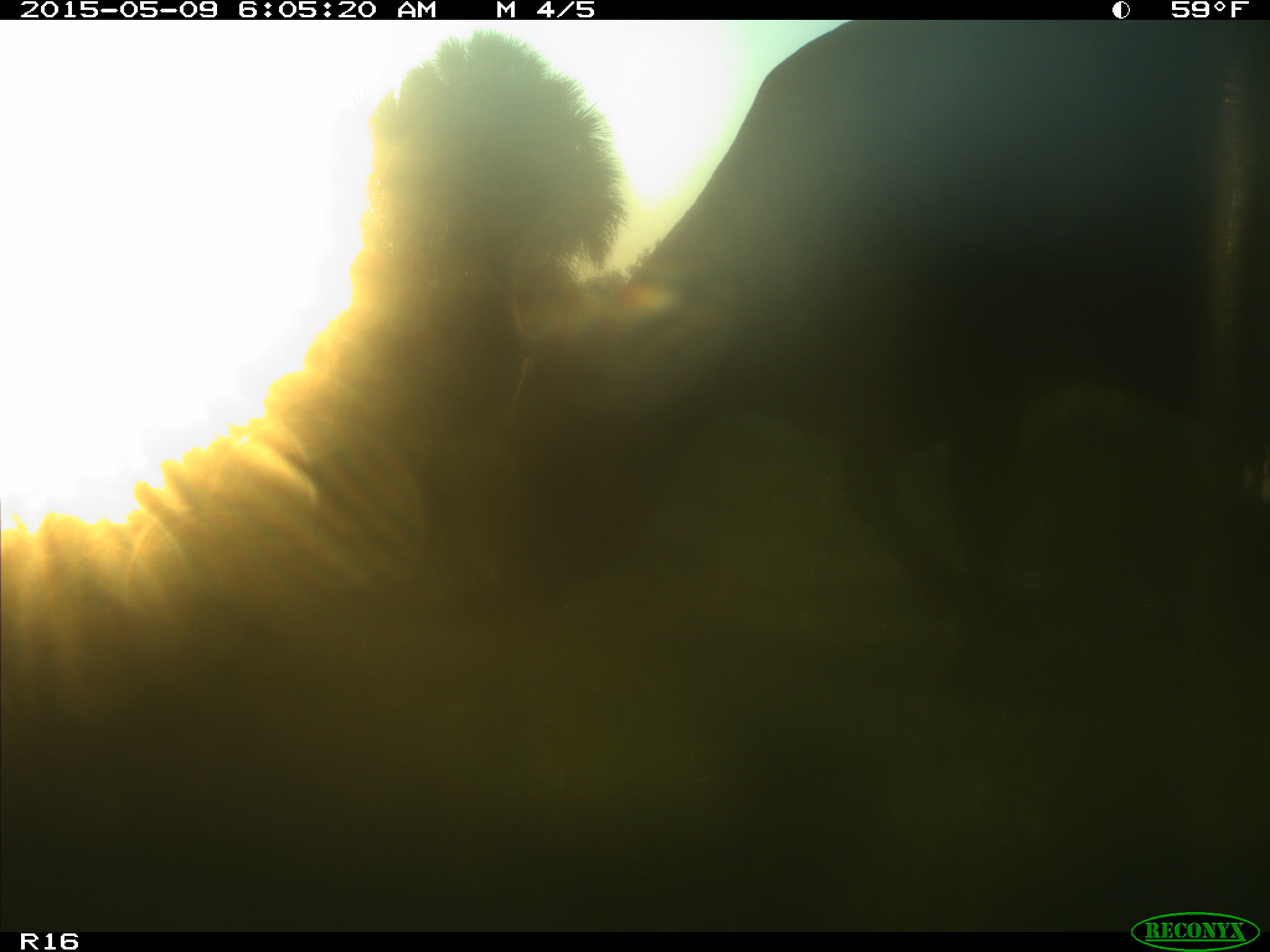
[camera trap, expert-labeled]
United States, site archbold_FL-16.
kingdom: Animalia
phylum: Chordata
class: Mammalia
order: Artiodactyla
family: Bovidae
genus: Bos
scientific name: Bos taurus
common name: domestic cow